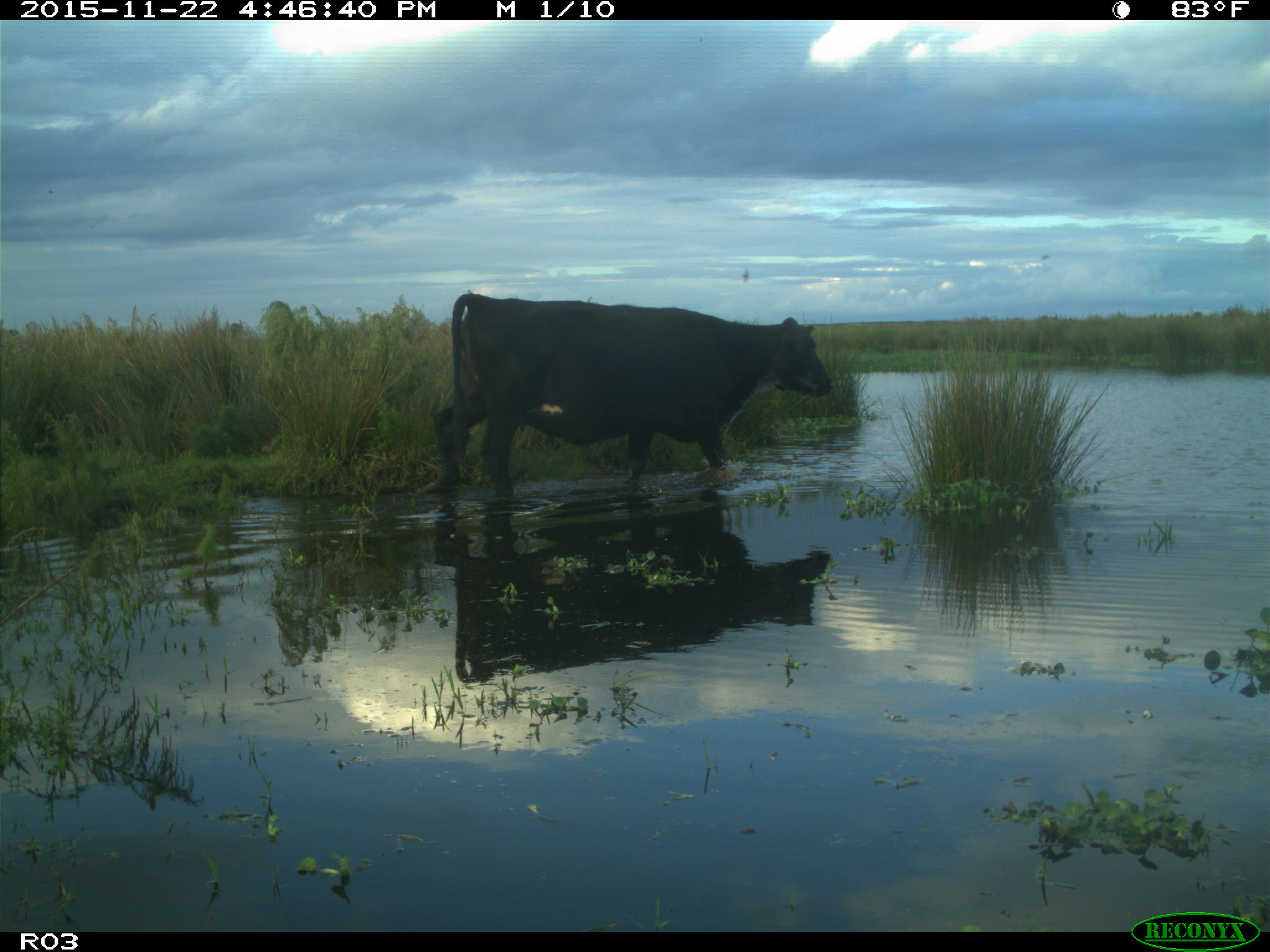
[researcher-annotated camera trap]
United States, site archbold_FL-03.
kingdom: Animalia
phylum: Chordata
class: Mammalia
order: Artiodactyla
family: Bovidae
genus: Bos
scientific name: Bos taurus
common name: domestic cow